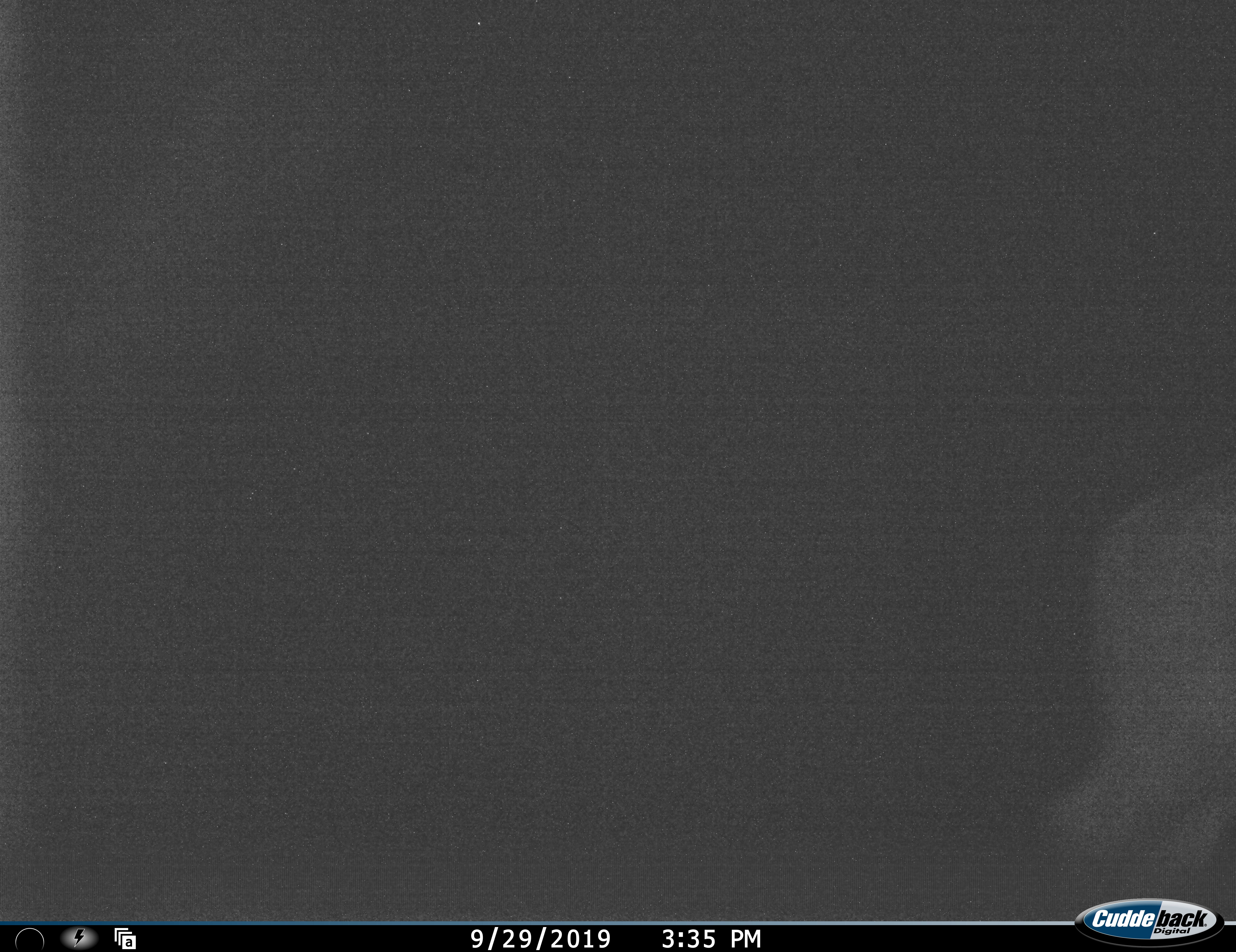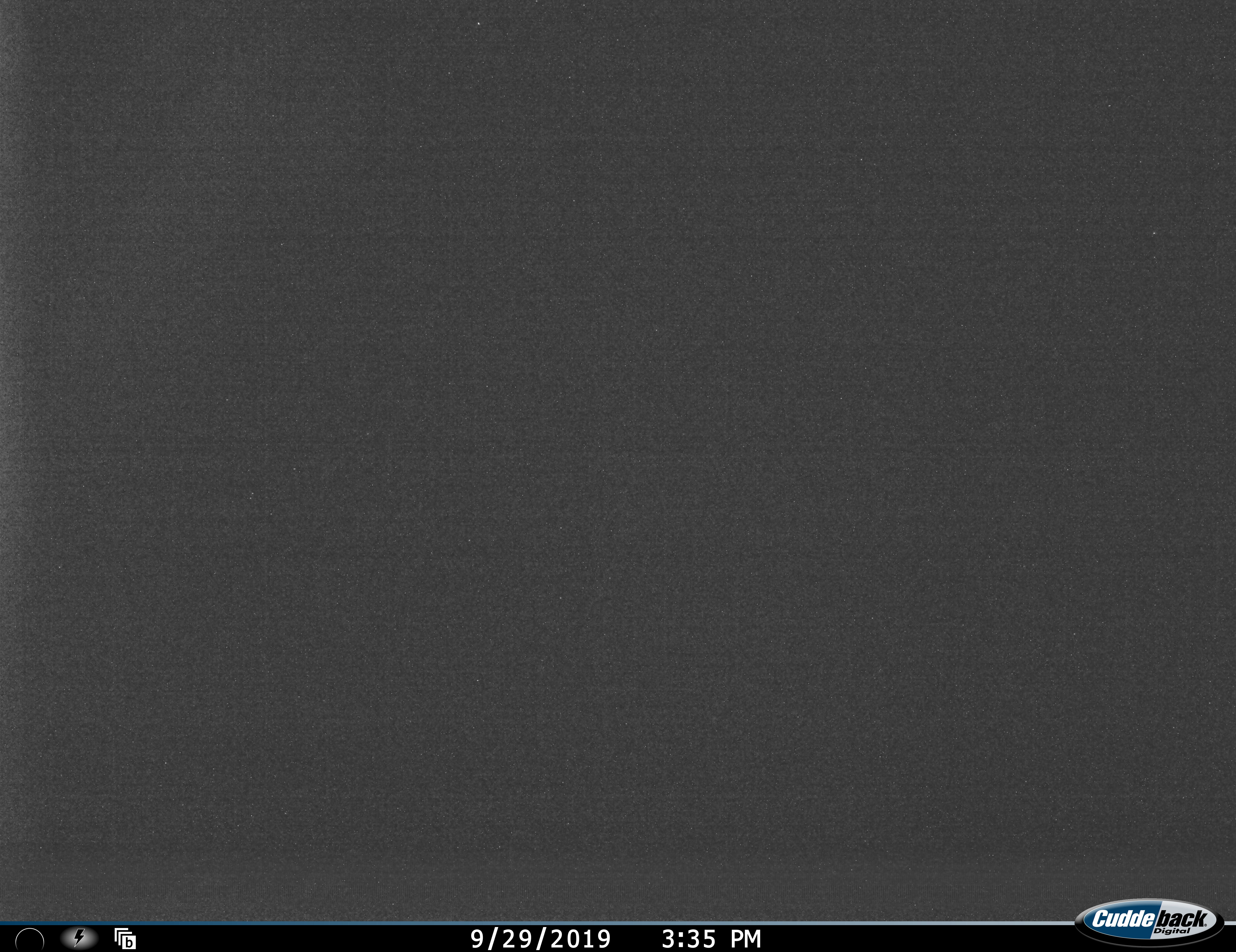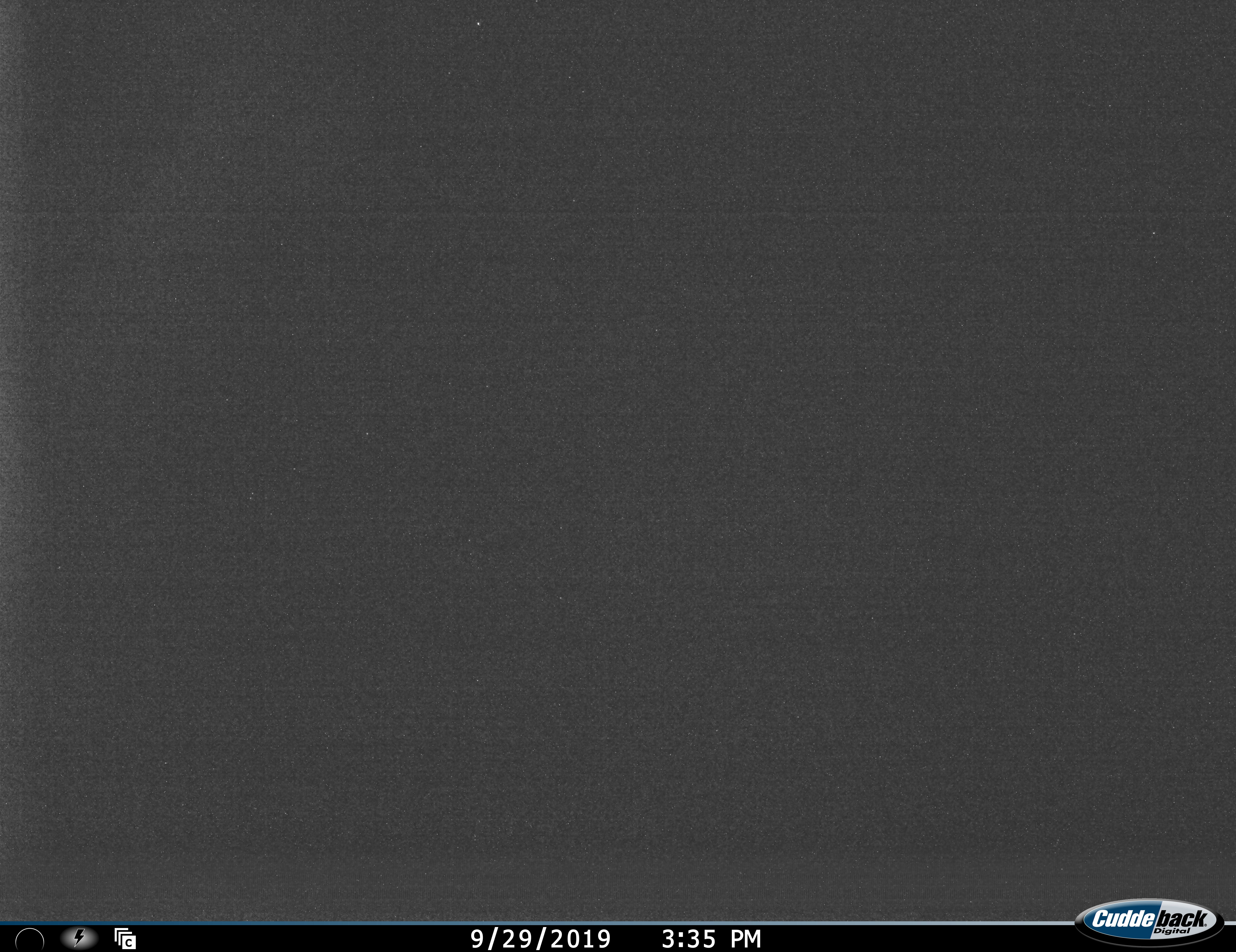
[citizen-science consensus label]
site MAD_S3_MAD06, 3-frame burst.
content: unidentified animal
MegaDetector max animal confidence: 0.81